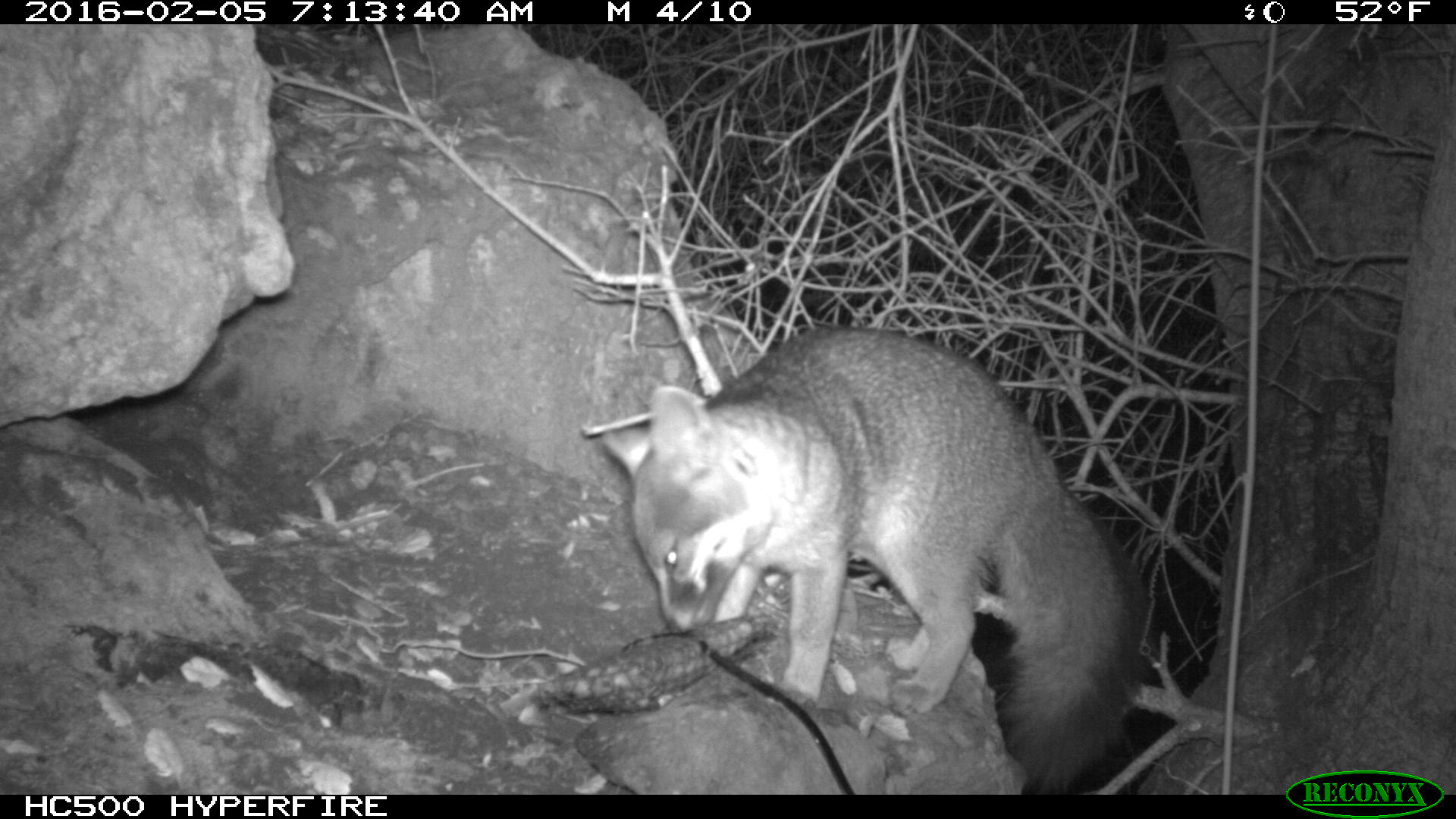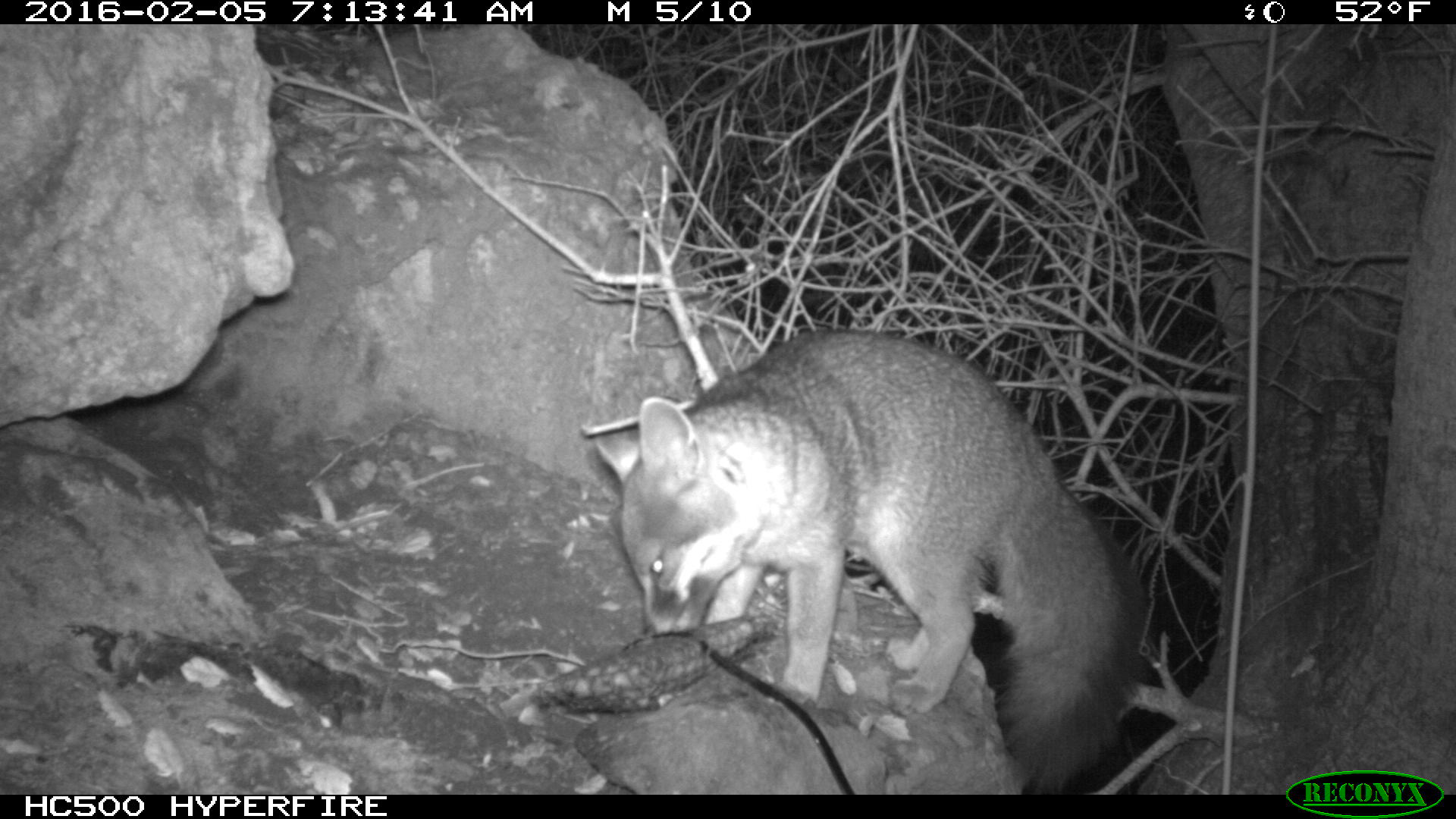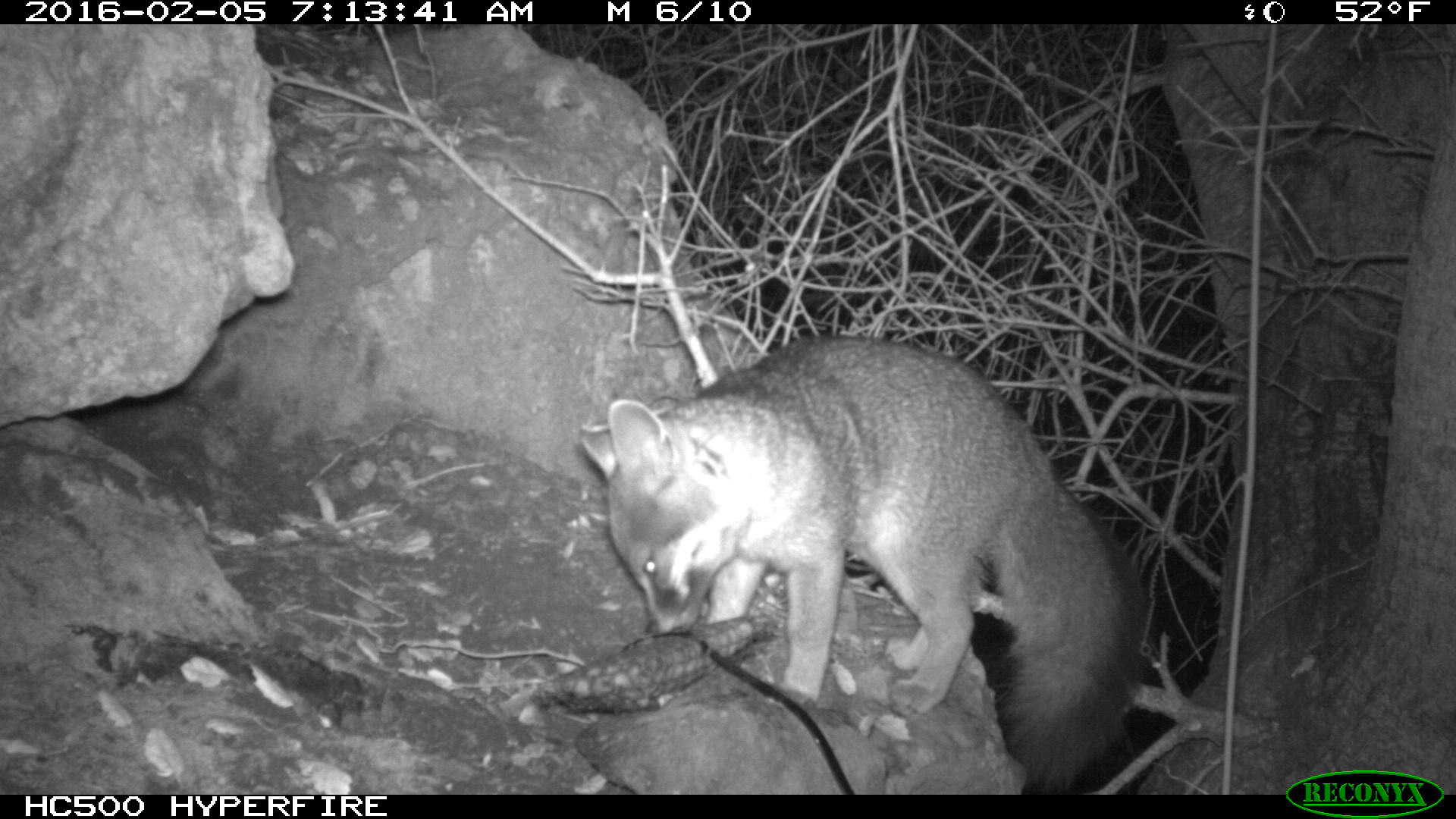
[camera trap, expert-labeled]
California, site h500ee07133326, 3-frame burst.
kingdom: Animalia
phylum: Chordata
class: Mammalia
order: Carnivora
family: Canidae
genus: Urocyon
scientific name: Urocyon littoralis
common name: island fox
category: fox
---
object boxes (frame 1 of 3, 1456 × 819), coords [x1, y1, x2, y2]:
fox: [596, 321, 1153, 793]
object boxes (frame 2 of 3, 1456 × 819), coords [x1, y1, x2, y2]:
fox: [596, 331, 1151, 794]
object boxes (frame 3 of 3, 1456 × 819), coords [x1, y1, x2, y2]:
fox: [577, 330, 1154, 793]